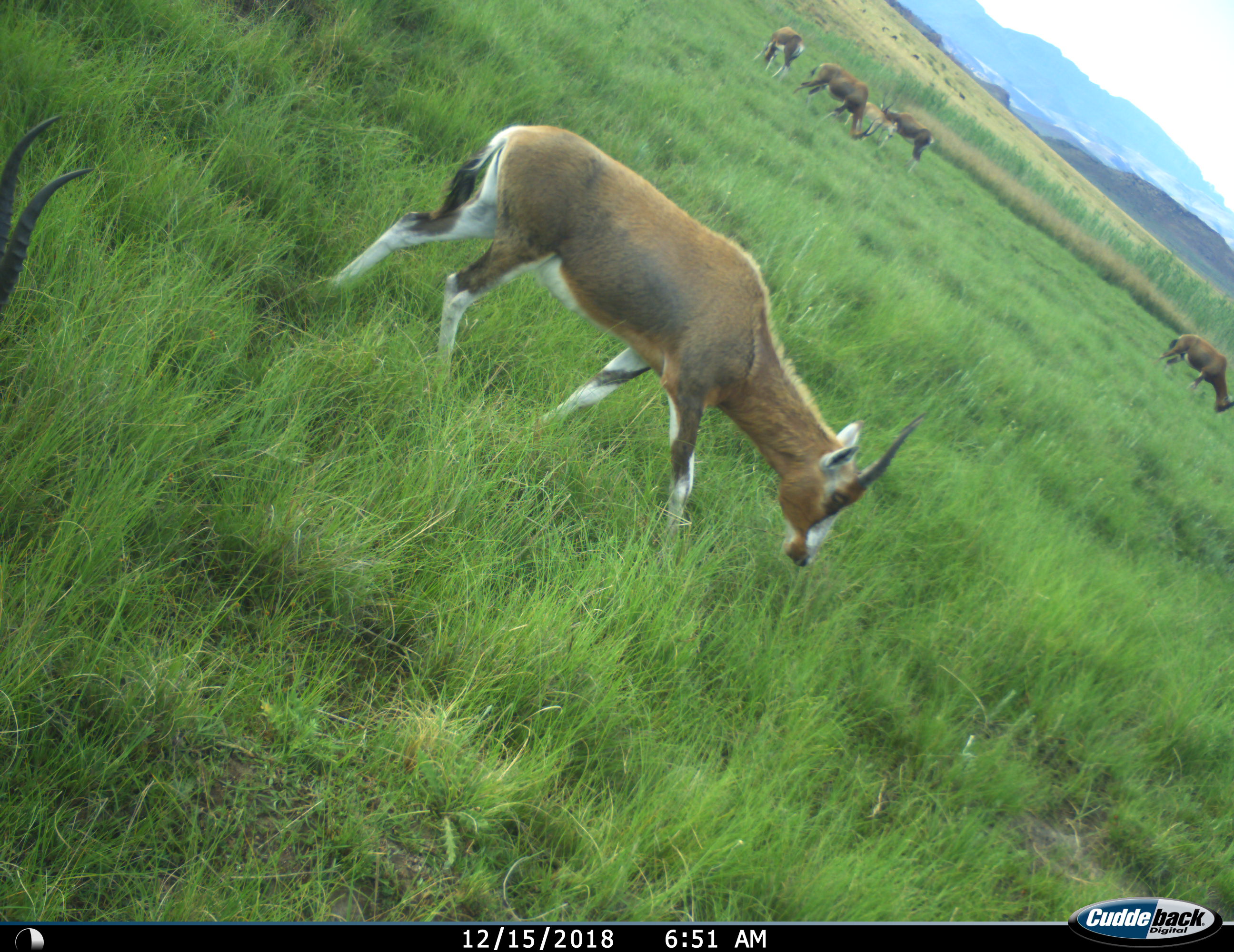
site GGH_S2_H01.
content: unidentified animal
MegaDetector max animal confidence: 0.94